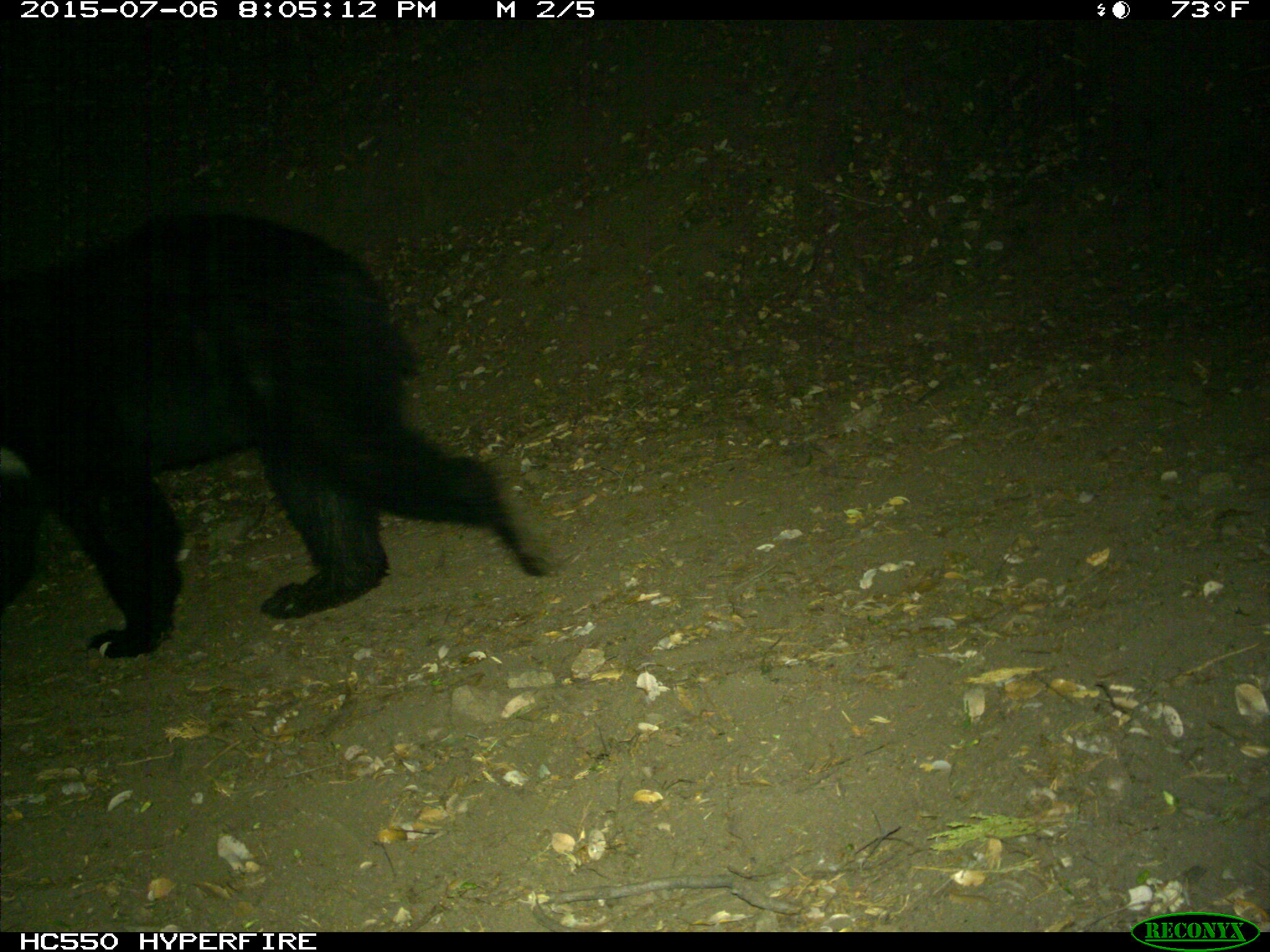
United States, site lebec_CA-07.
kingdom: Animalia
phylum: Chordata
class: Mammalia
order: Carnivora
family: Ursidae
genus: Ursus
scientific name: Ursus americanus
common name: american black bear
Ursus americanus (american black bear).